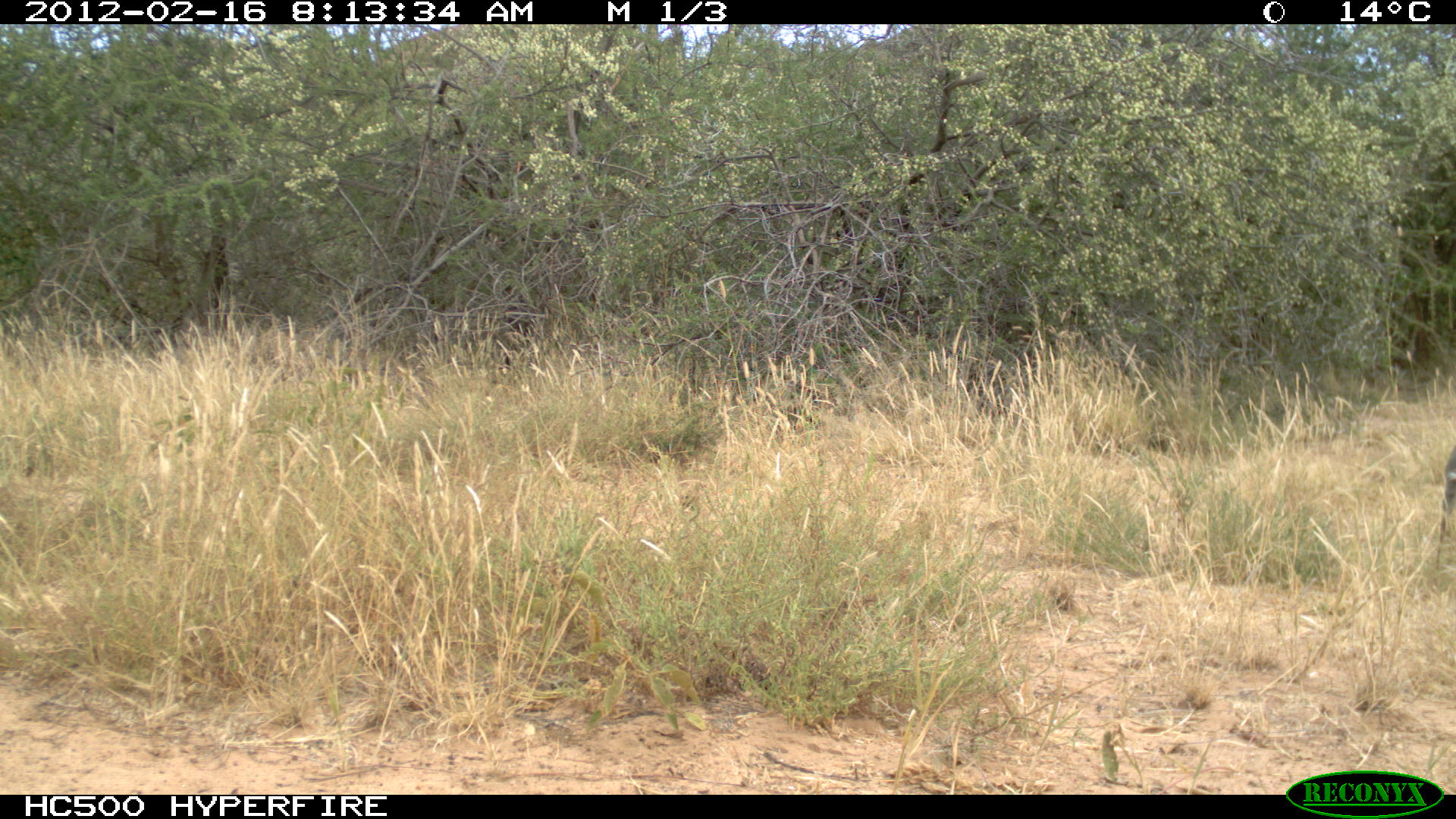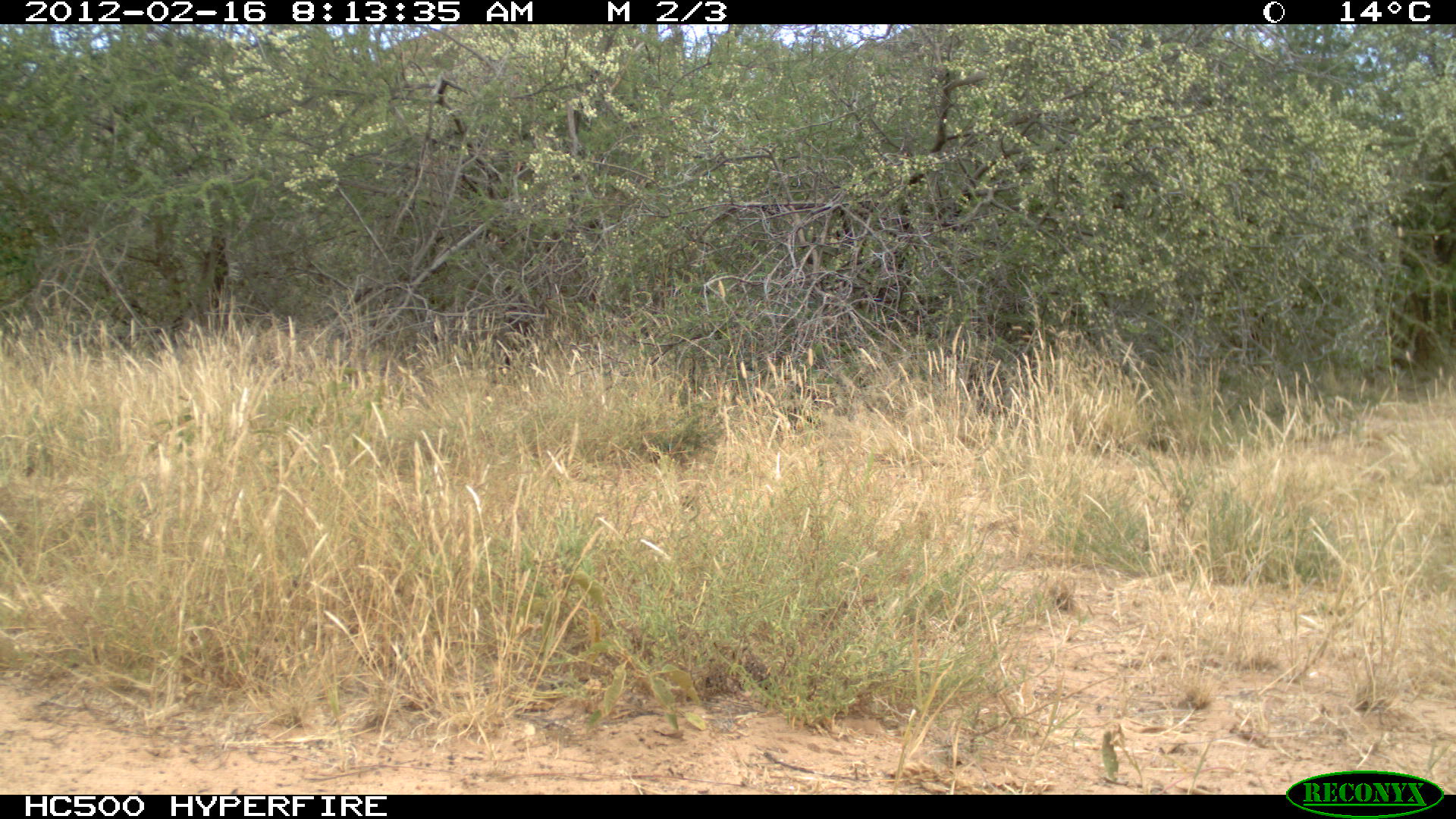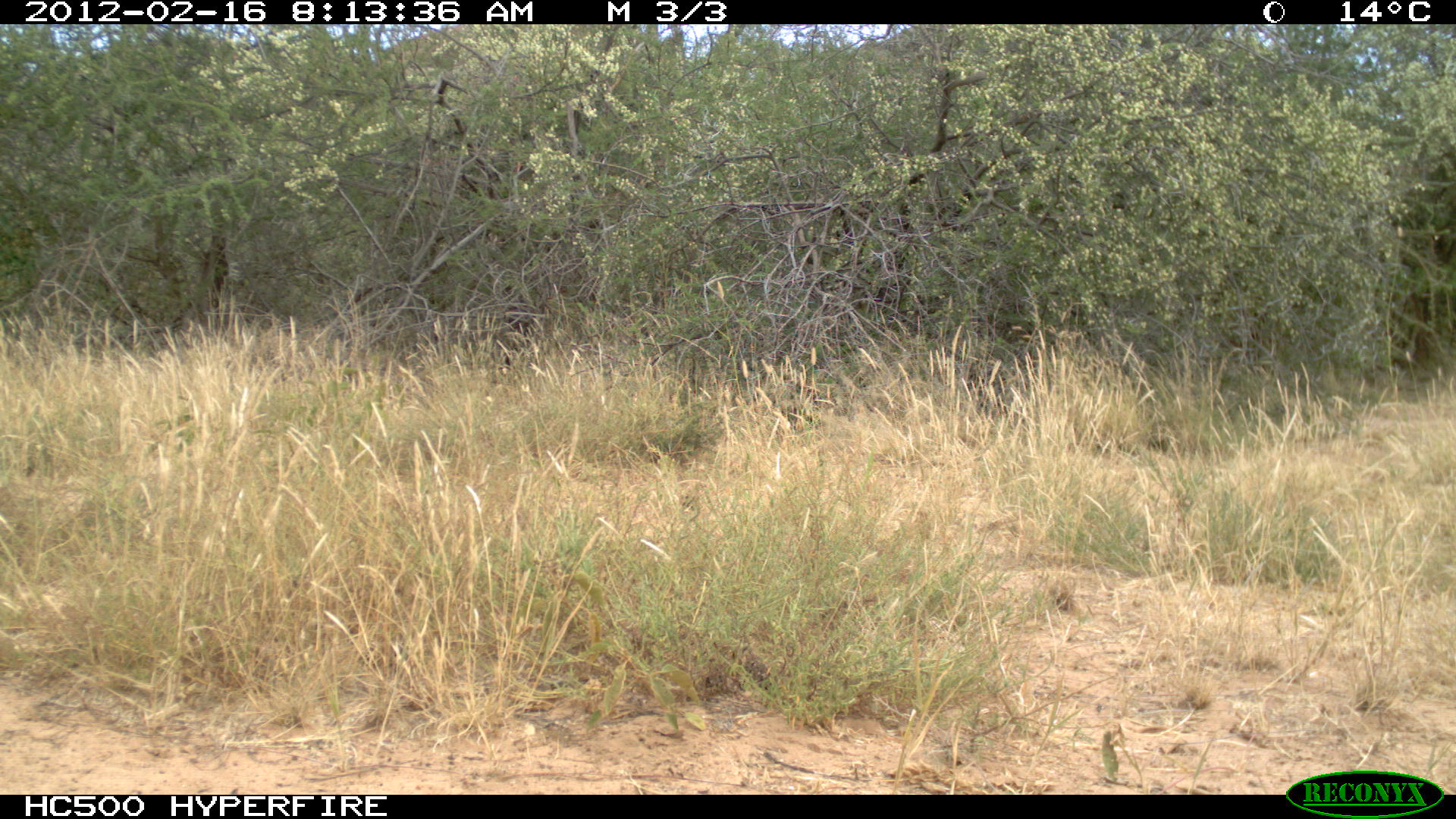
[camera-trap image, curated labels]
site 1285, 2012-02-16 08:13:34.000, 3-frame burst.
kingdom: Animalia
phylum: Chordata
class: Mammalia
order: Artiodactyla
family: Bovidae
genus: Madoqua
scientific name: Madoqua guentheri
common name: günther's dik-dik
Madoqua guentheri (günther's dik-dik), count 1.